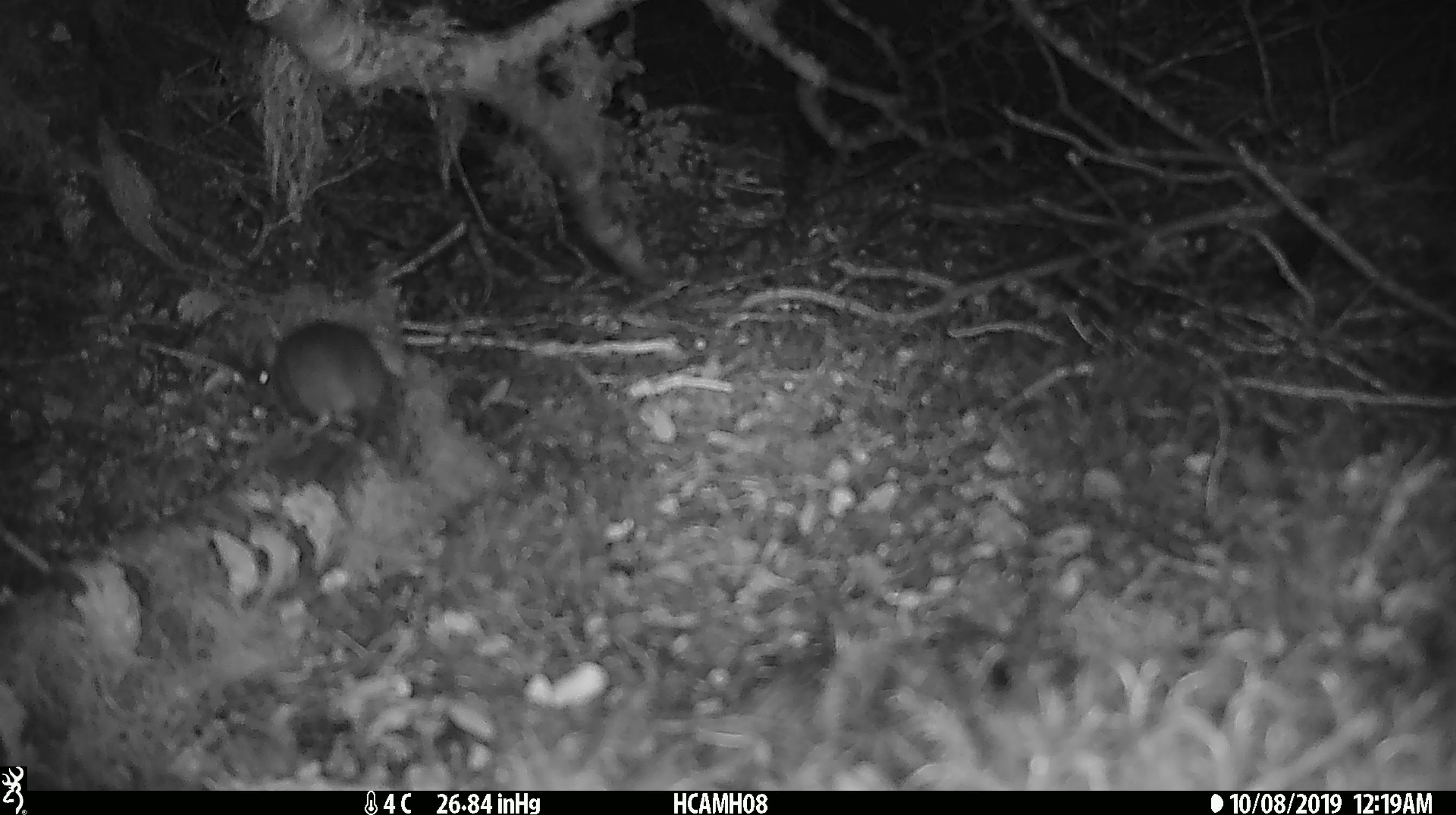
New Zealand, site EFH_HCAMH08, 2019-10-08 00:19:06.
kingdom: Animalia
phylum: Chordata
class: Mammalia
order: Rodentia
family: Muridae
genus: Mus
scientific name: Mus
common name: mouse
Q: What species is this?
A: Mouse (Mus).